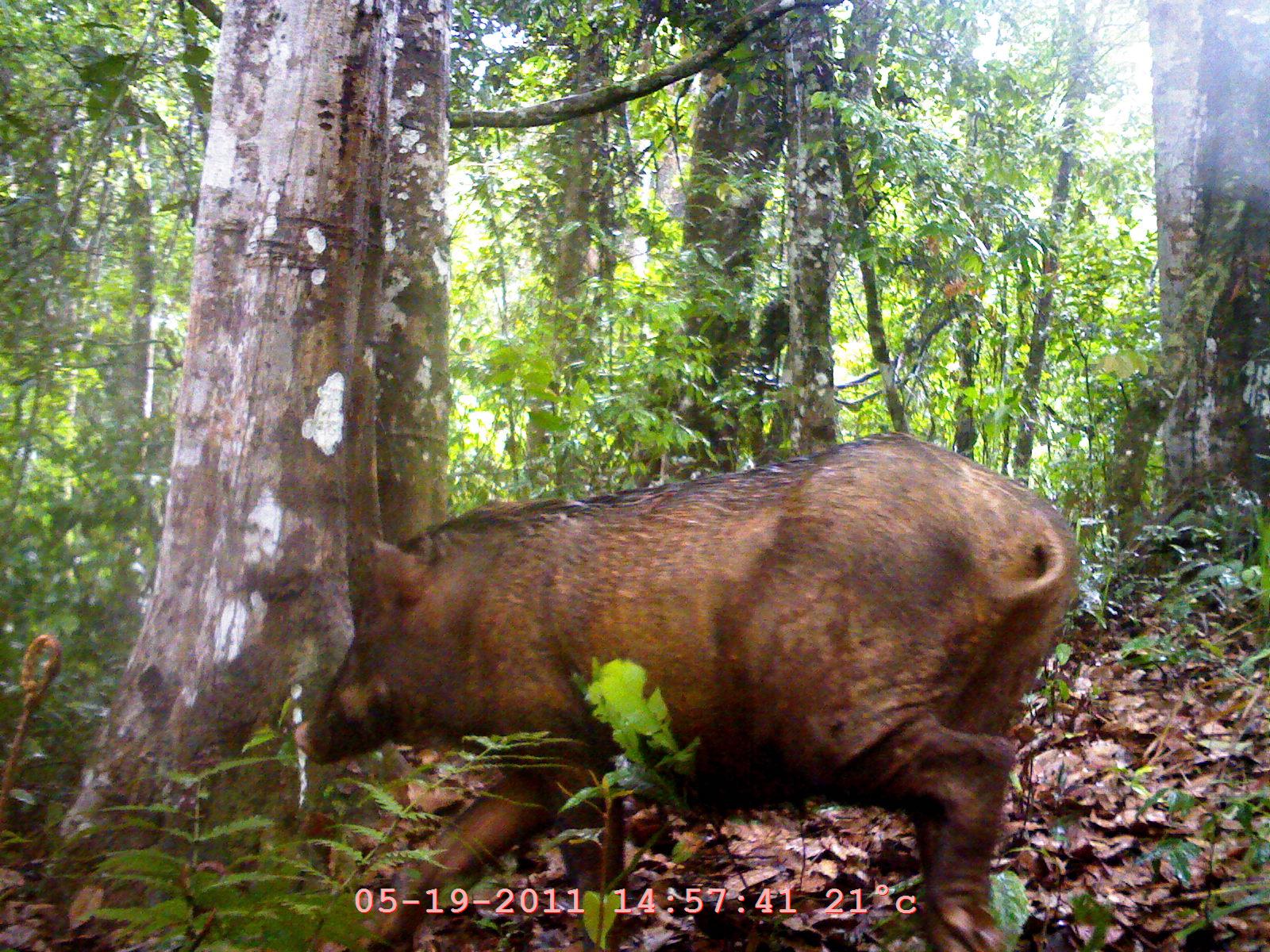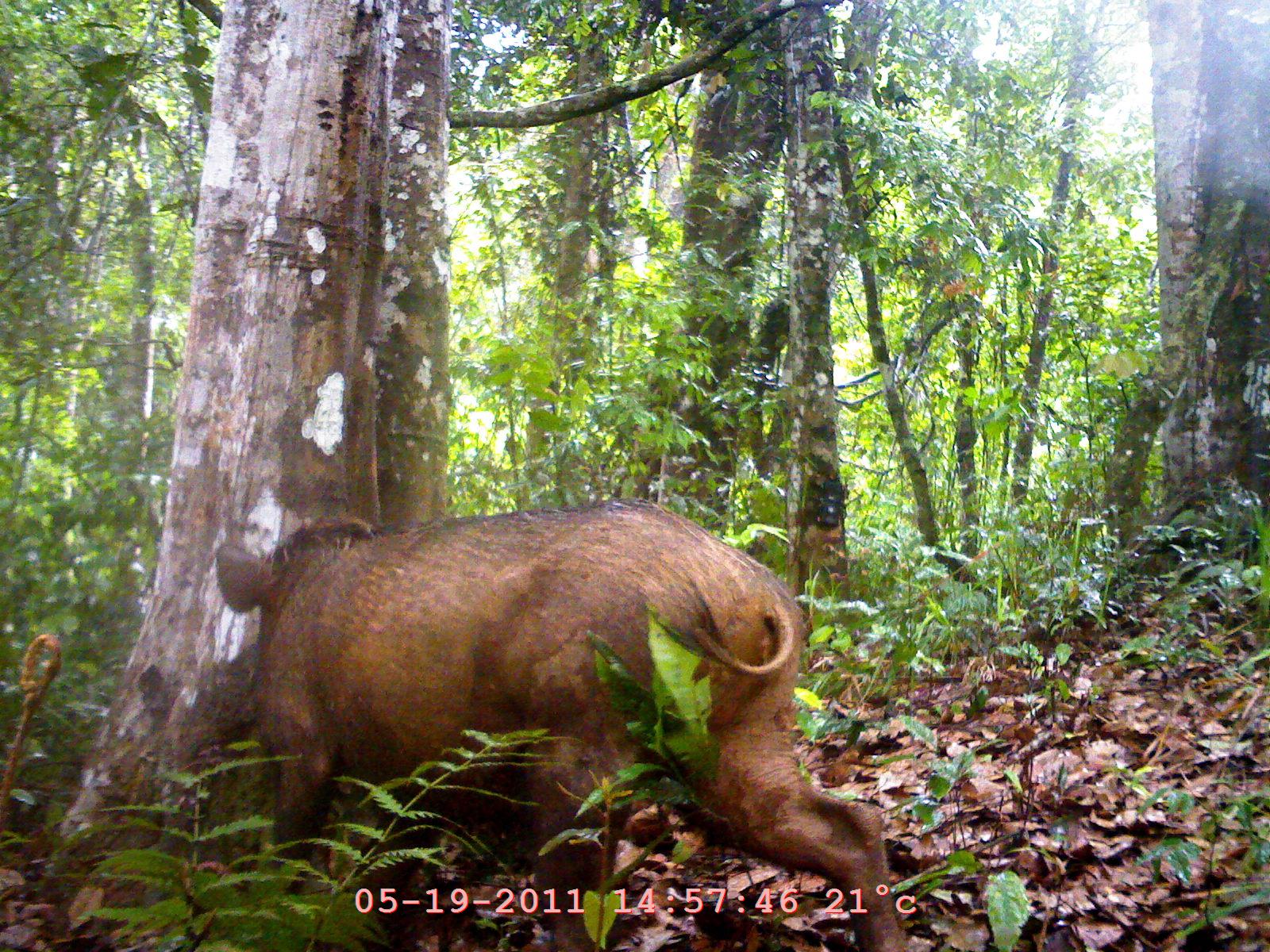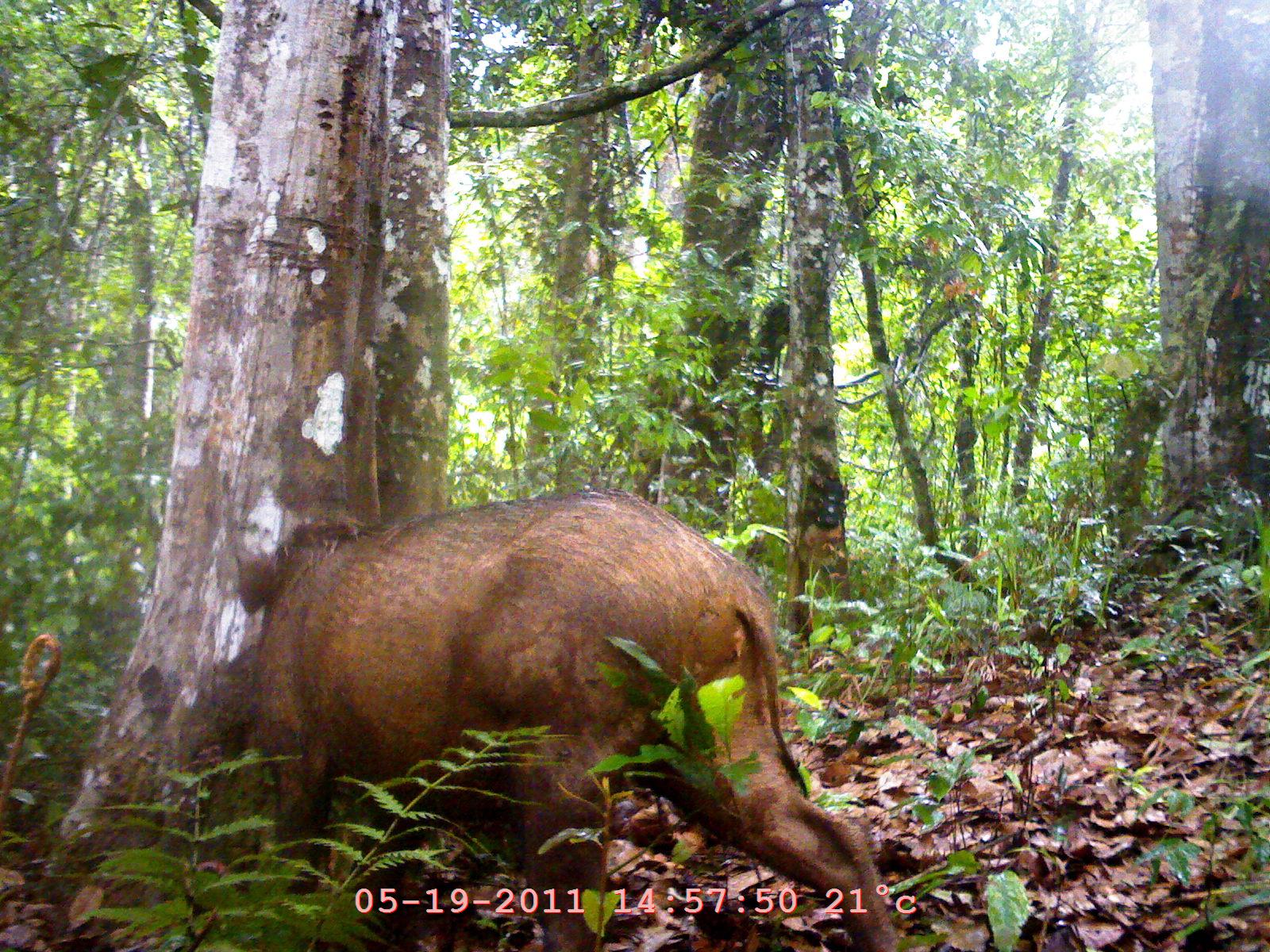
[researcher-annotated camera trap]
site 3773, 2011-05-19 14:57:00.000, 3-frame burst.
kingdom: Animalia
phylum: Chordata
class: Mammalia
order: Artiodactyla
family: Suidae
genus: Sus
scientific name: Sus scrofa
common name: wild boar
Sus scrofa (wild boar), count 1.